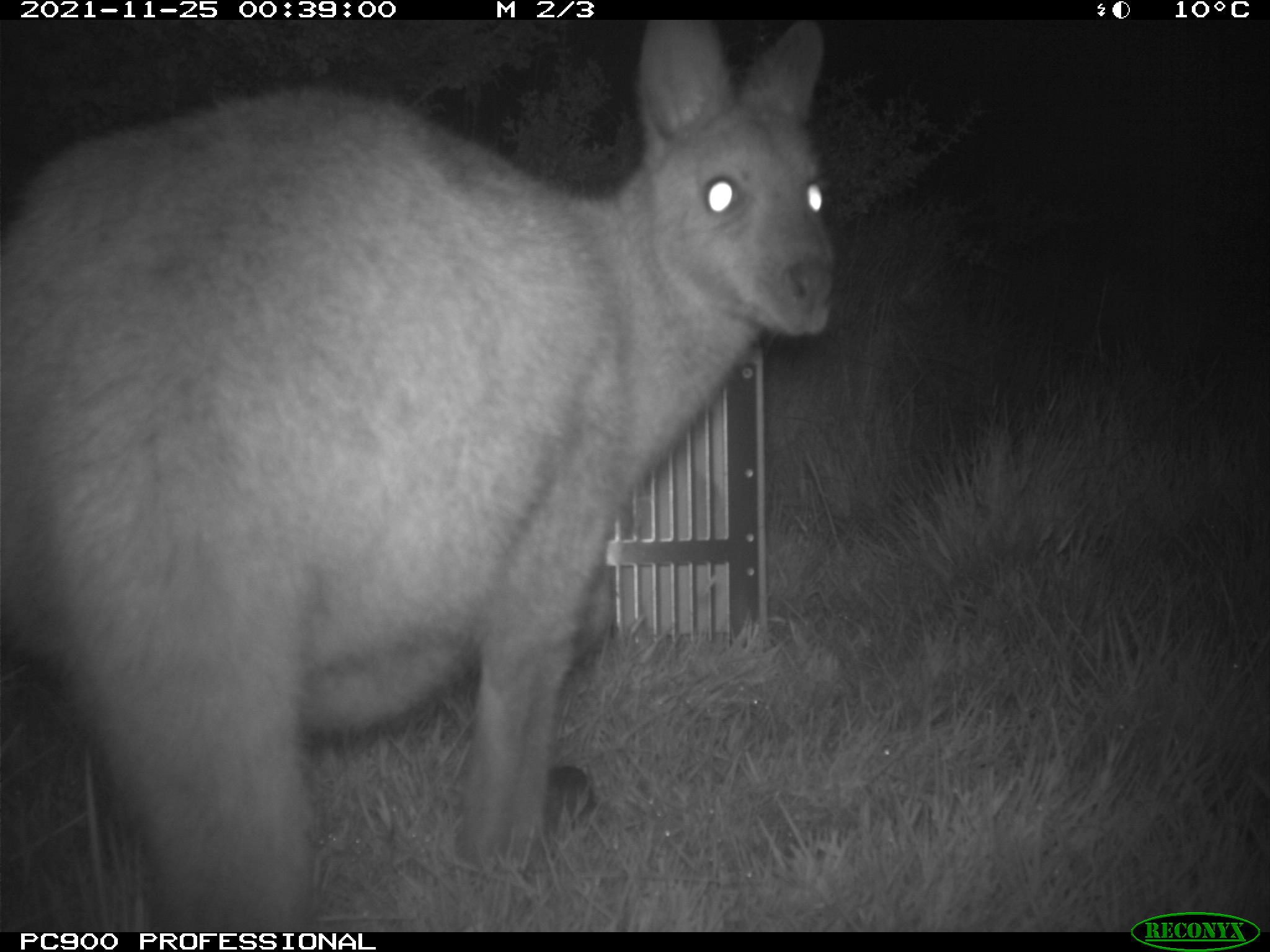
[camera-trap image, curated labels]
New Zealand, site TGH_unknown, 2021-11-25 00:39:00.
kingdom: Animalia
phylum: Chordata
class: Mammalia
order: Diprotodontia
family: Macropodidae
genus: Notamacropus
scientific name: Notamacropus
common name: wallaby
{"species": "wallaby (Notamacropus)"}